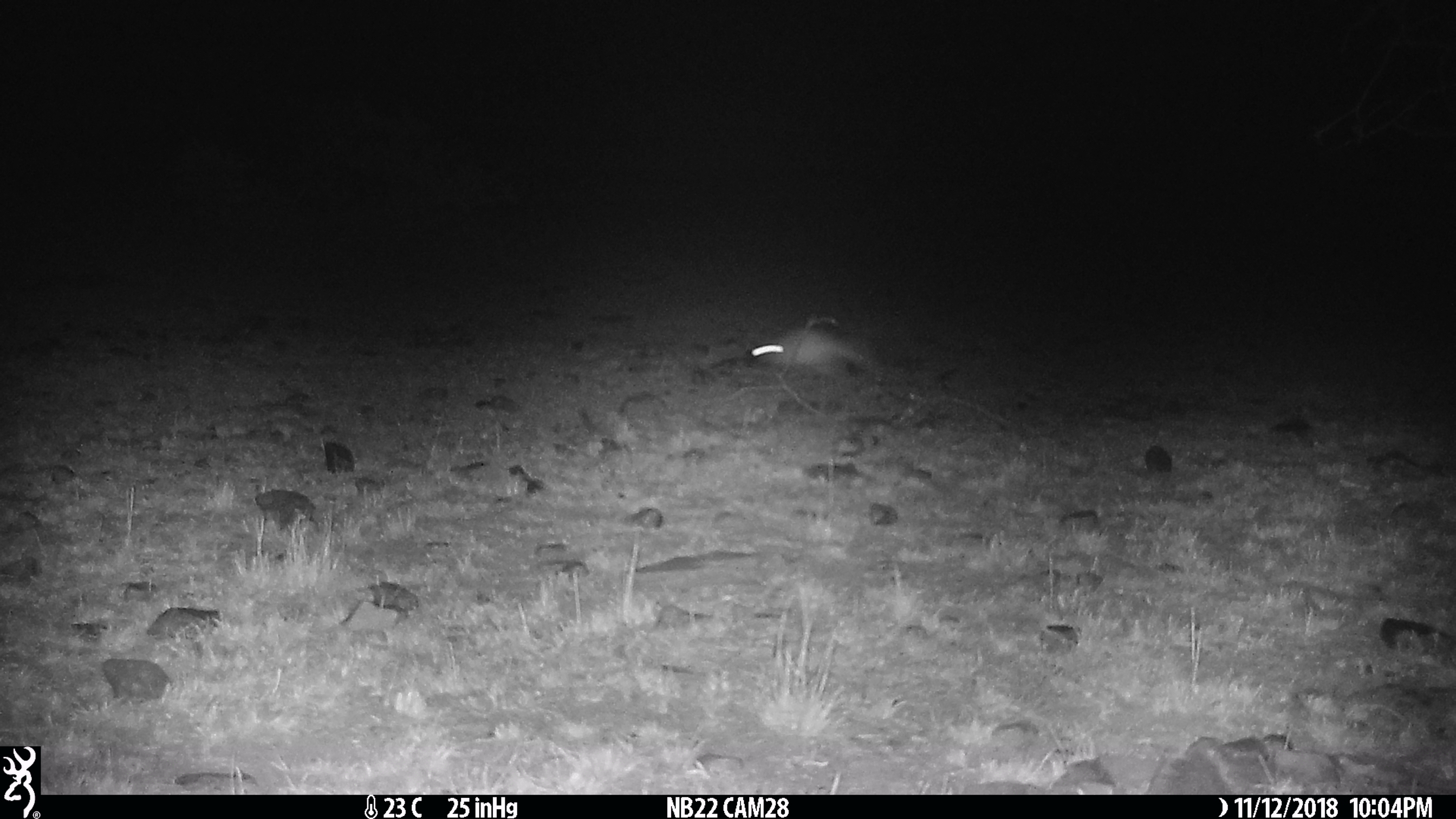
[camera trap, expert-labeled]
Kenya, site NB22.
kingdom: Animalia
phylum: Chordata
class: Mammalia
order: Rodentia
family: Pedetidae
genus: Pedetes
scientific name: Pedetes capensis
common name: springhare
Springhare (Pedetes capensis).